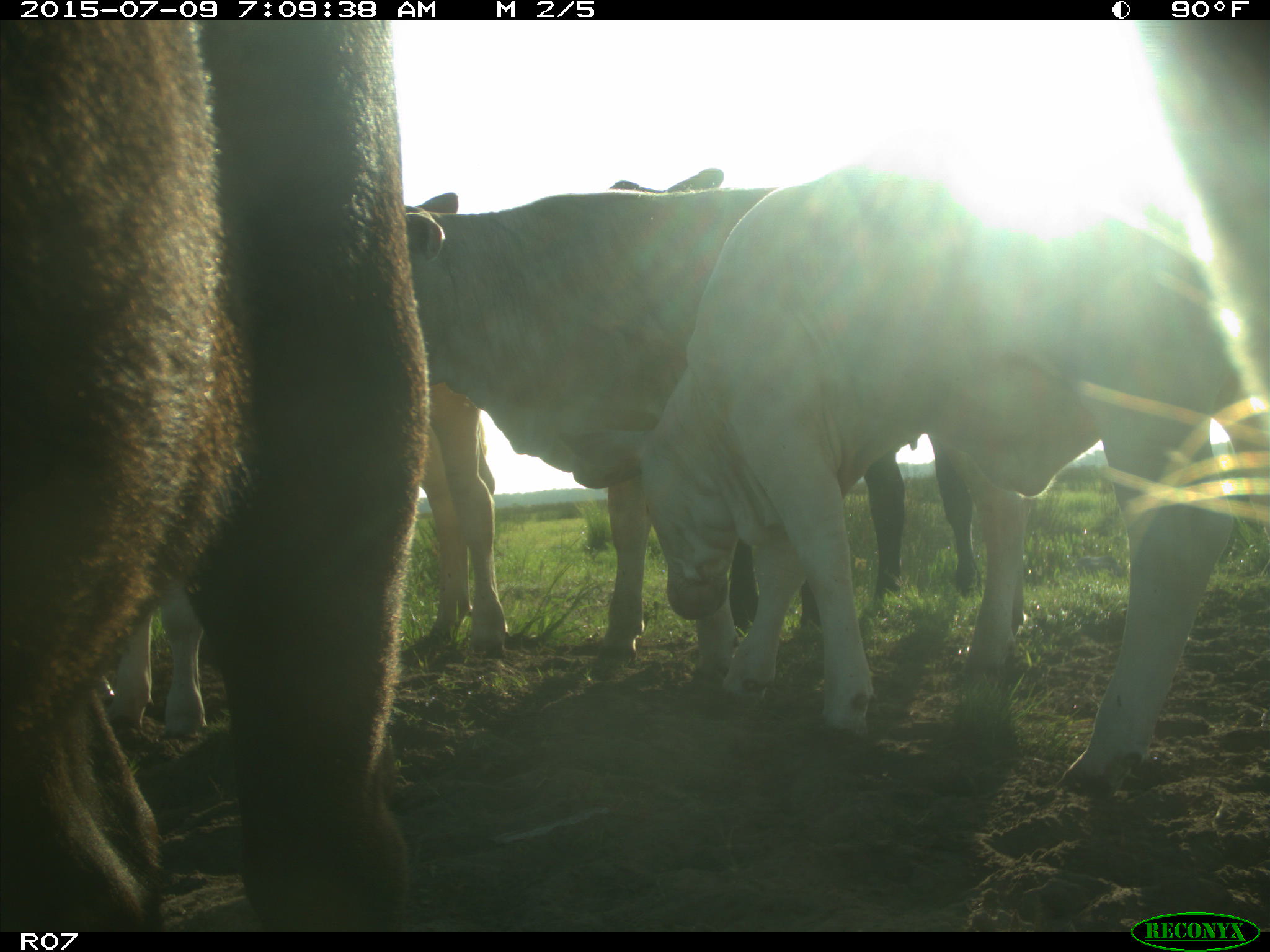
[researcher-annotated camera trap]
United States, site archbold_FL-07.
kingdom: Animalia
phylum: Chordata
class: Mammalia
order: Artiodactyla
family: Bovidae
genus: Bos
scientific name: Bos taurus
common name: domestic cow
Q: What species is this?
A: Bos taurus (domestic cow).